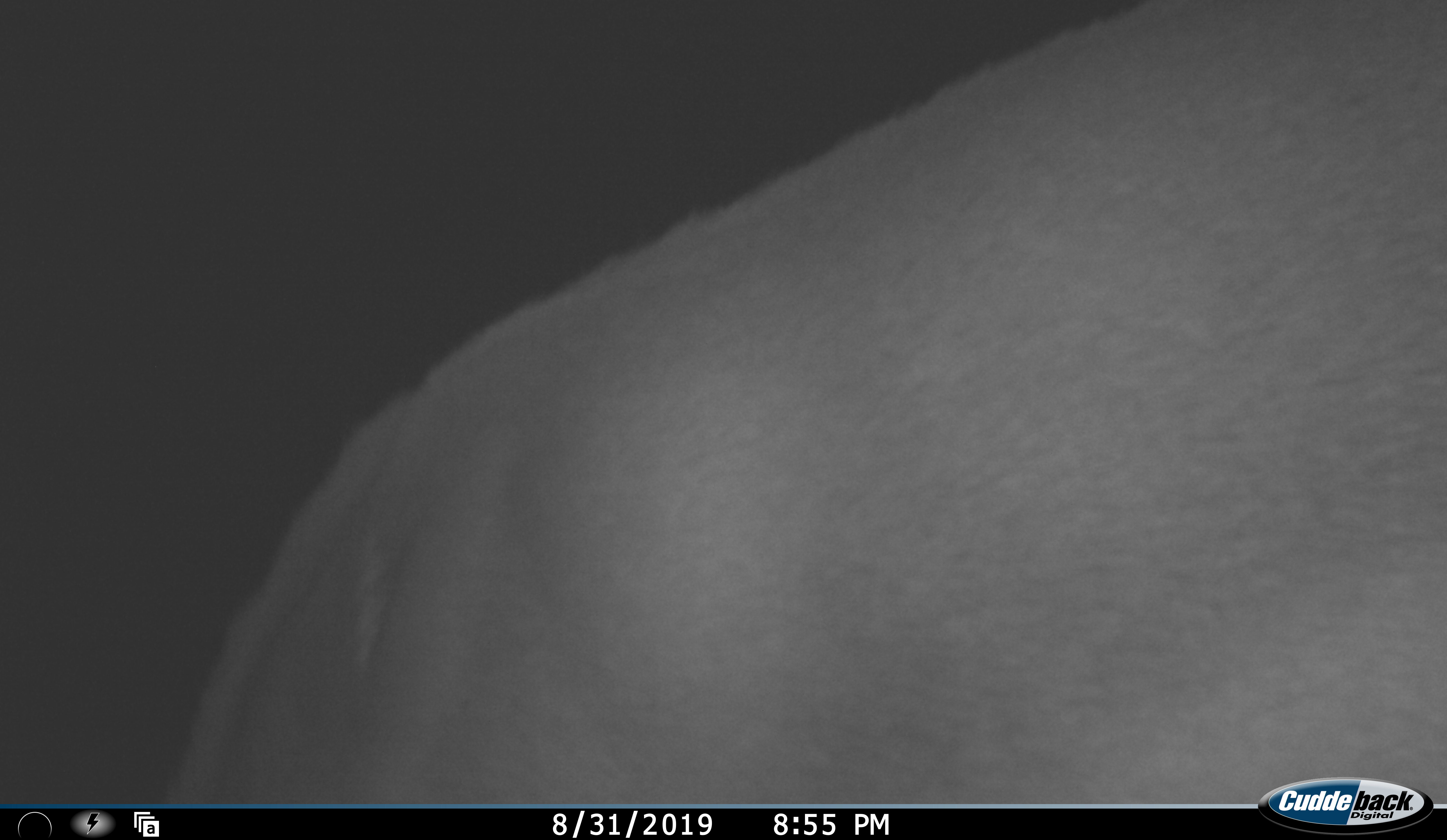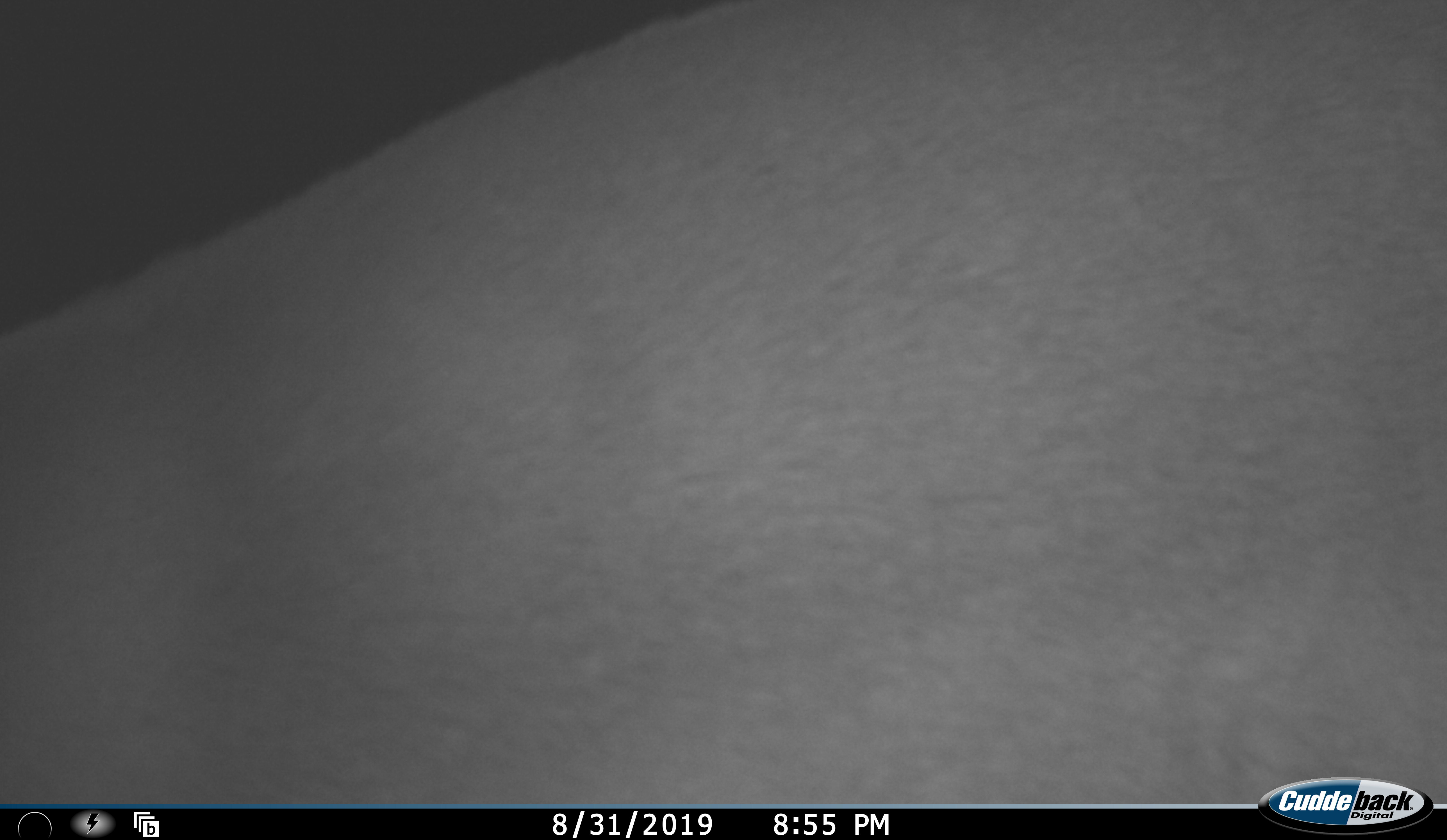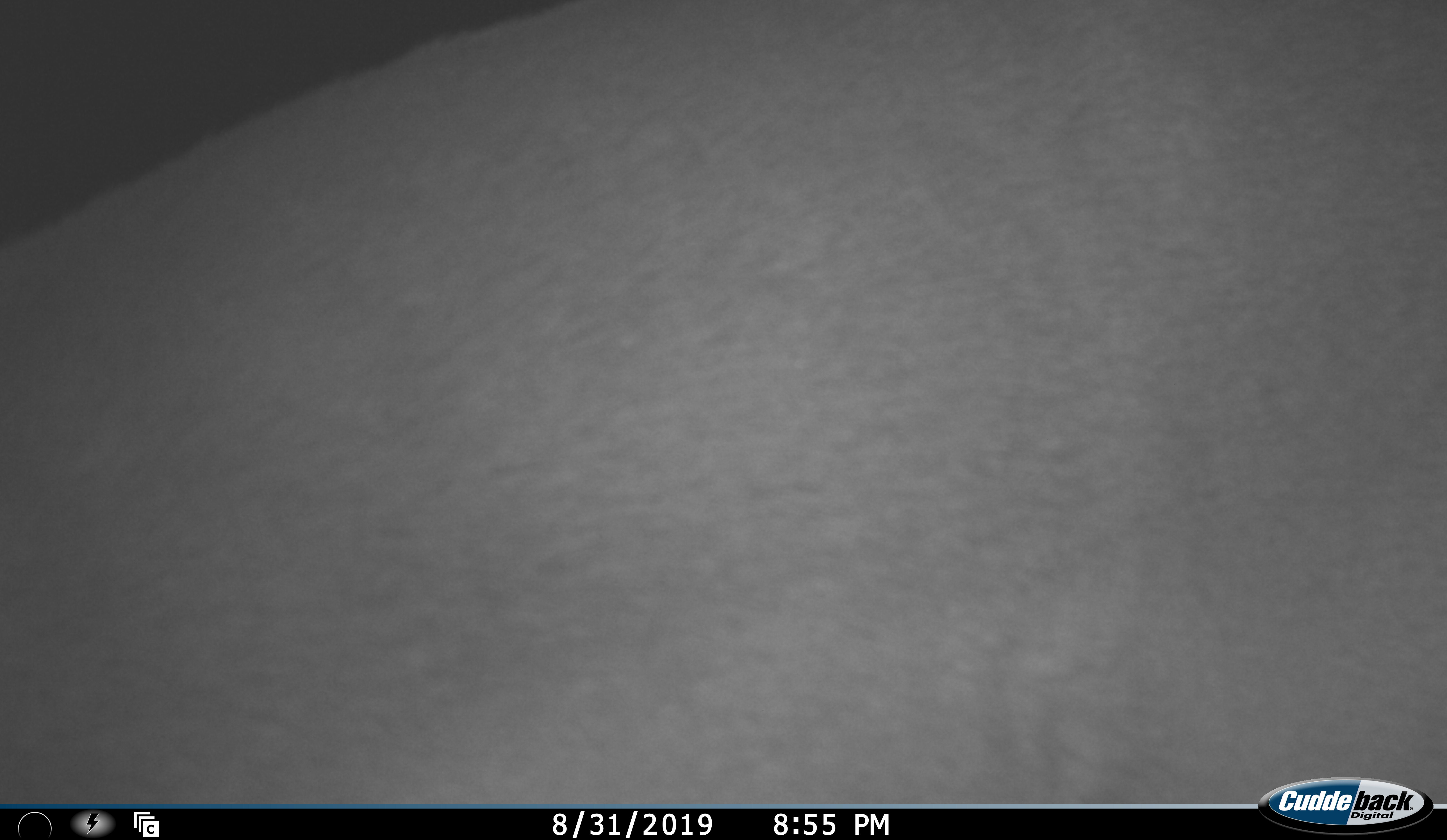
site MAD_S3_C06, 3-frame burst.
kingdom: Animalia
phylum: Chordata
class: Mammalia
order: Artiodactyla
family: Bovidae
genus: Aepyceros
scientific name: Aepyceros melampus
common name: impala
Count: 1.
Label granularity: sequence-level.